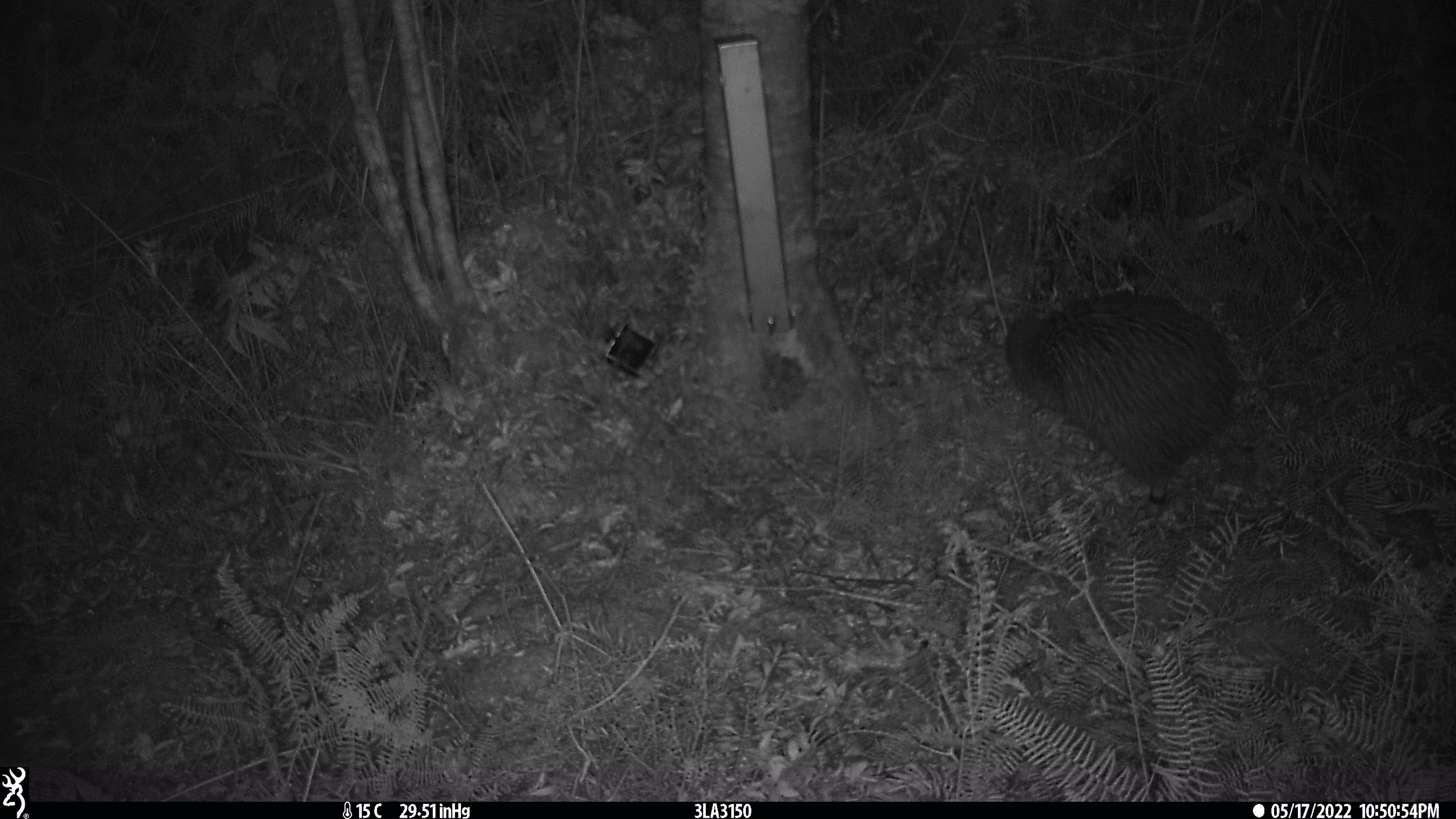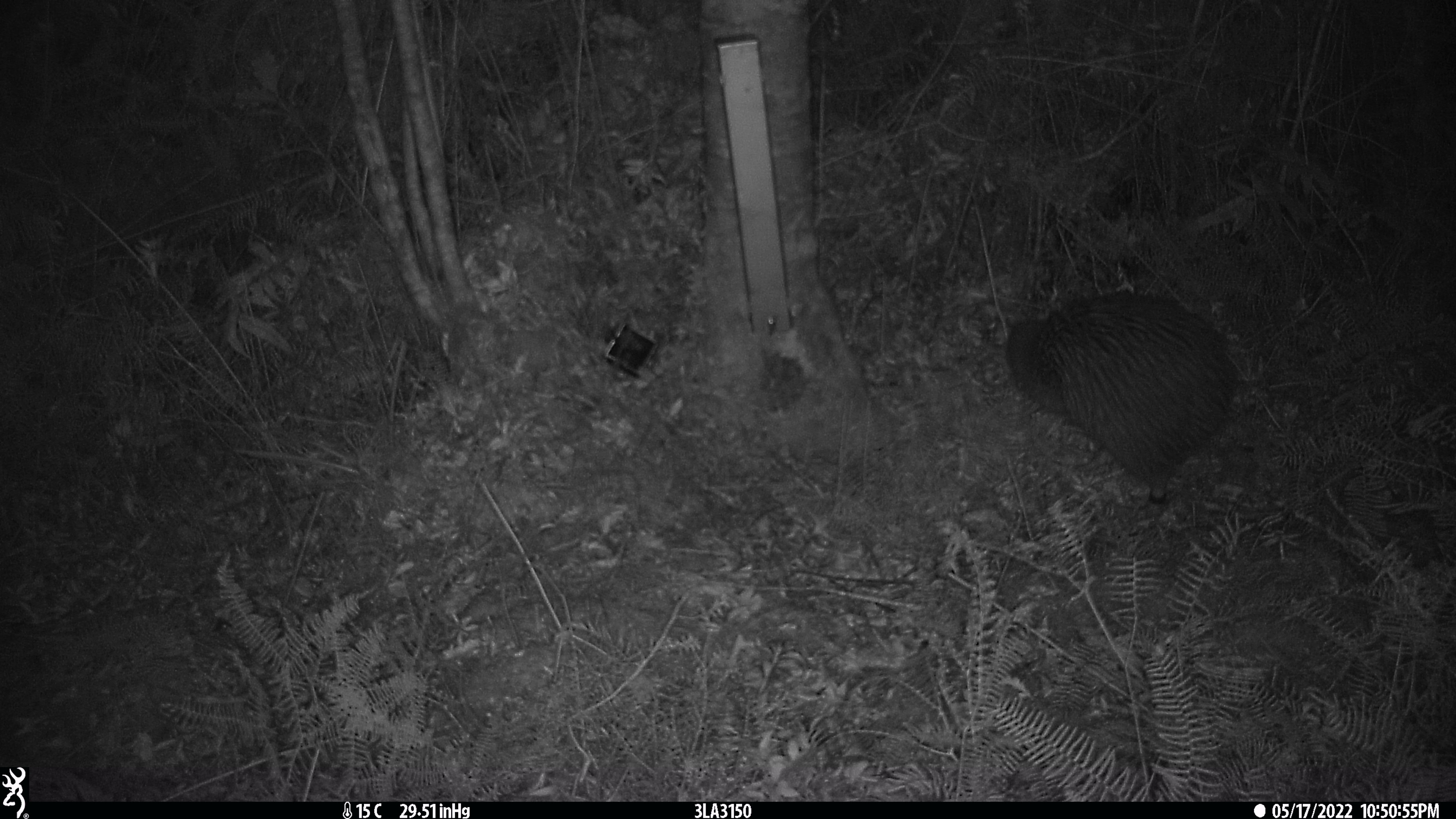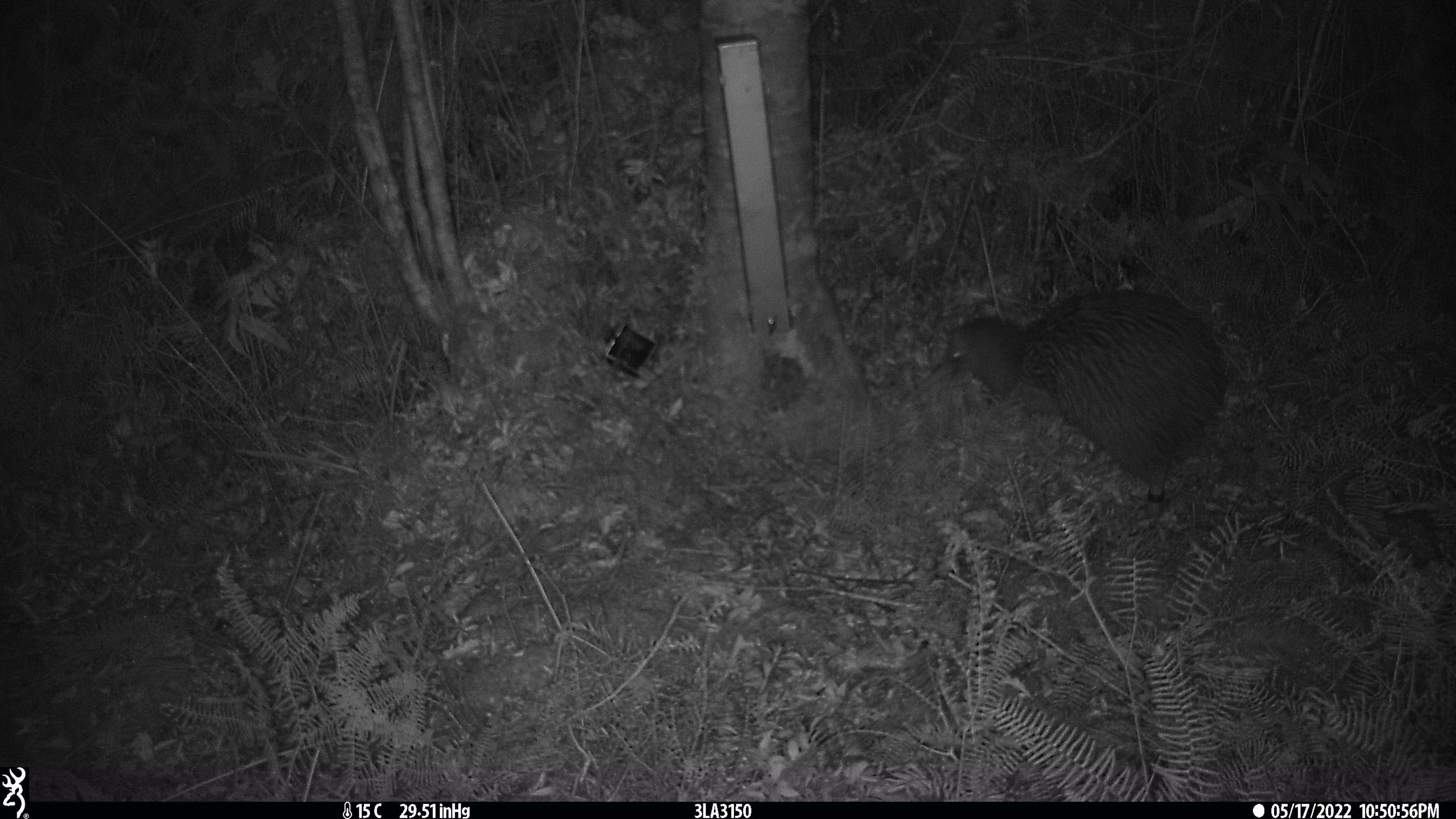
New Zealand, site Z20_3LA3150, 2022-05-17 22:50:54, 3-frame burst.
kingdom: Animalia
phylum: Chordata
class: Aves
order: Apterygiformes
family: Apterygidae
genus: Apteryx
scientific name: Apteryx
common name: kiwi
Kiwi (Apteryx).